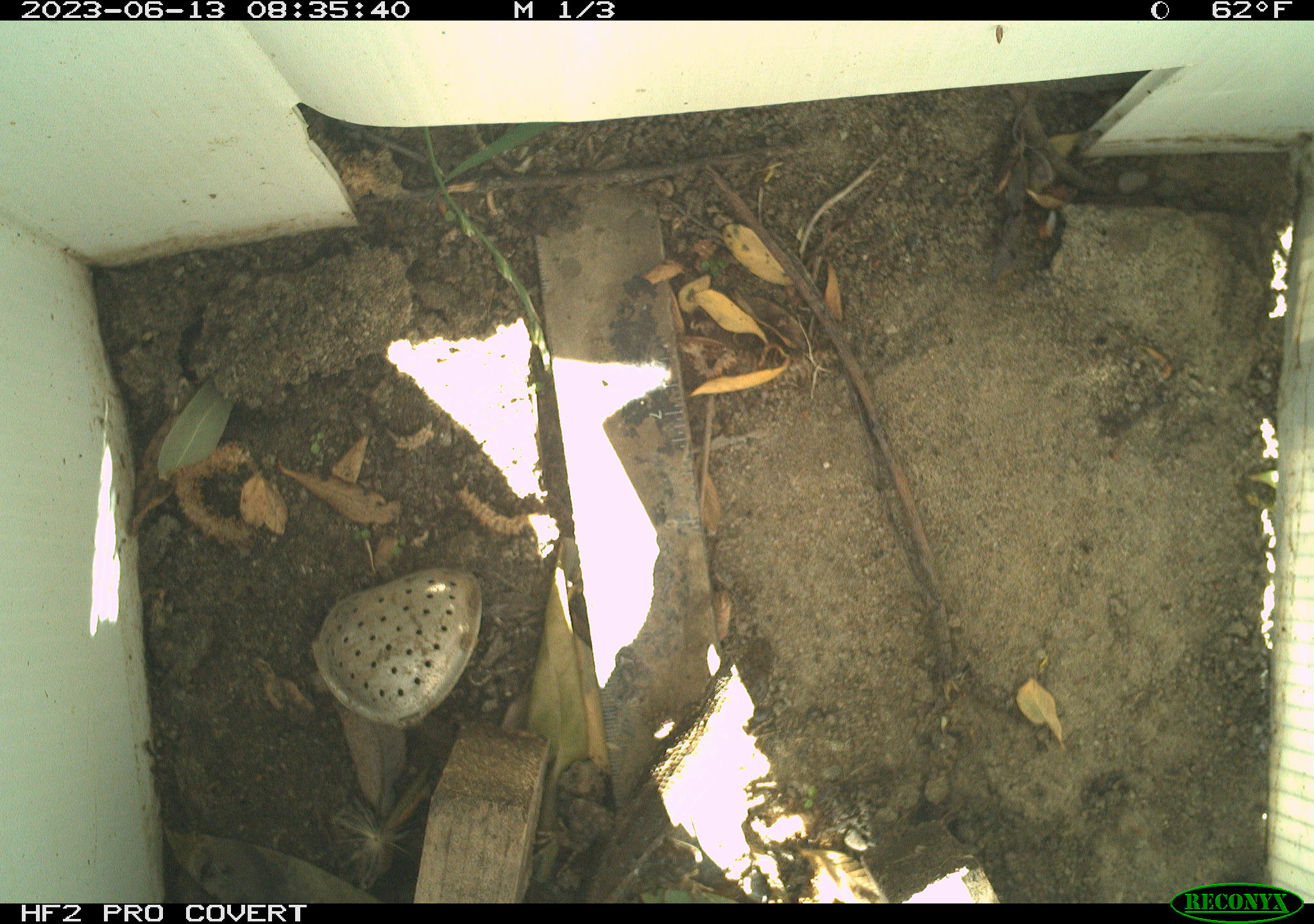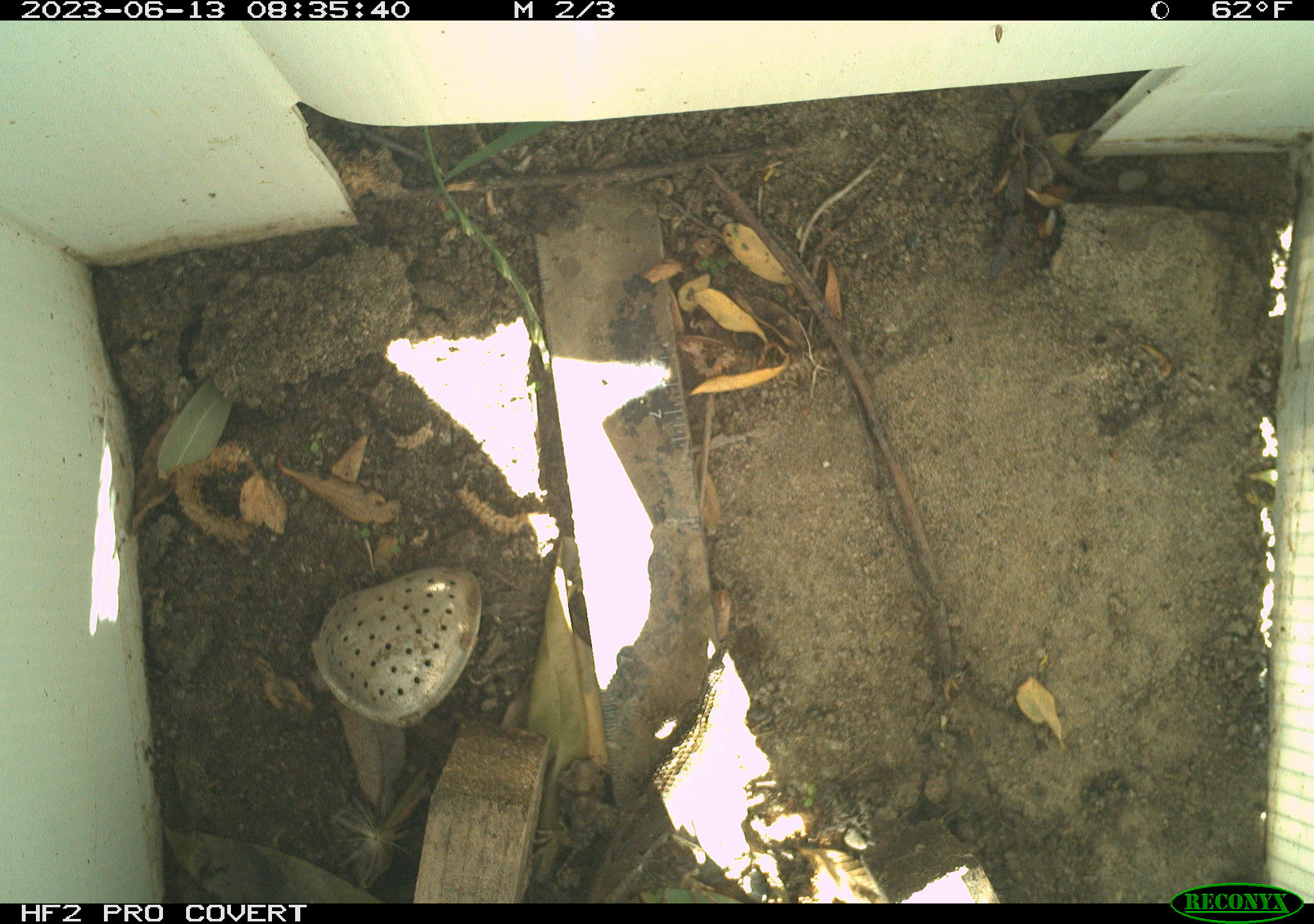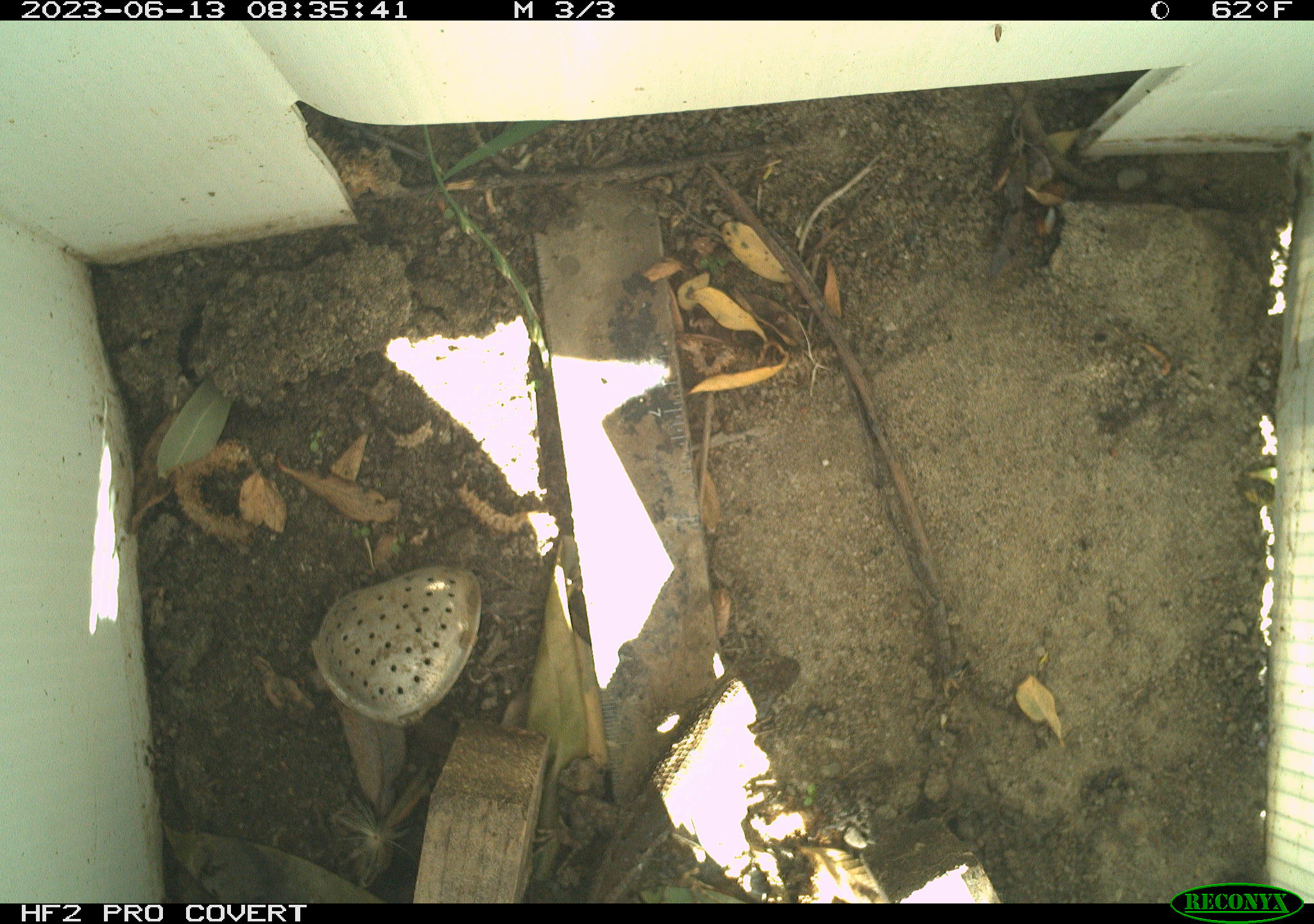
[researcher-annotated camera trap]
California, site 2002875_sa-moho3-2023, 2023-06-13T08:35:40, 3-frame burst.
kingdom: Animalia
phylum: Chordata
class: Reptilia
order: Squamata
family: Phrynosomatidae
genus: Sceloporus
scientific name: Sceloporus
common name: spiny lizards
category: sceloporus species